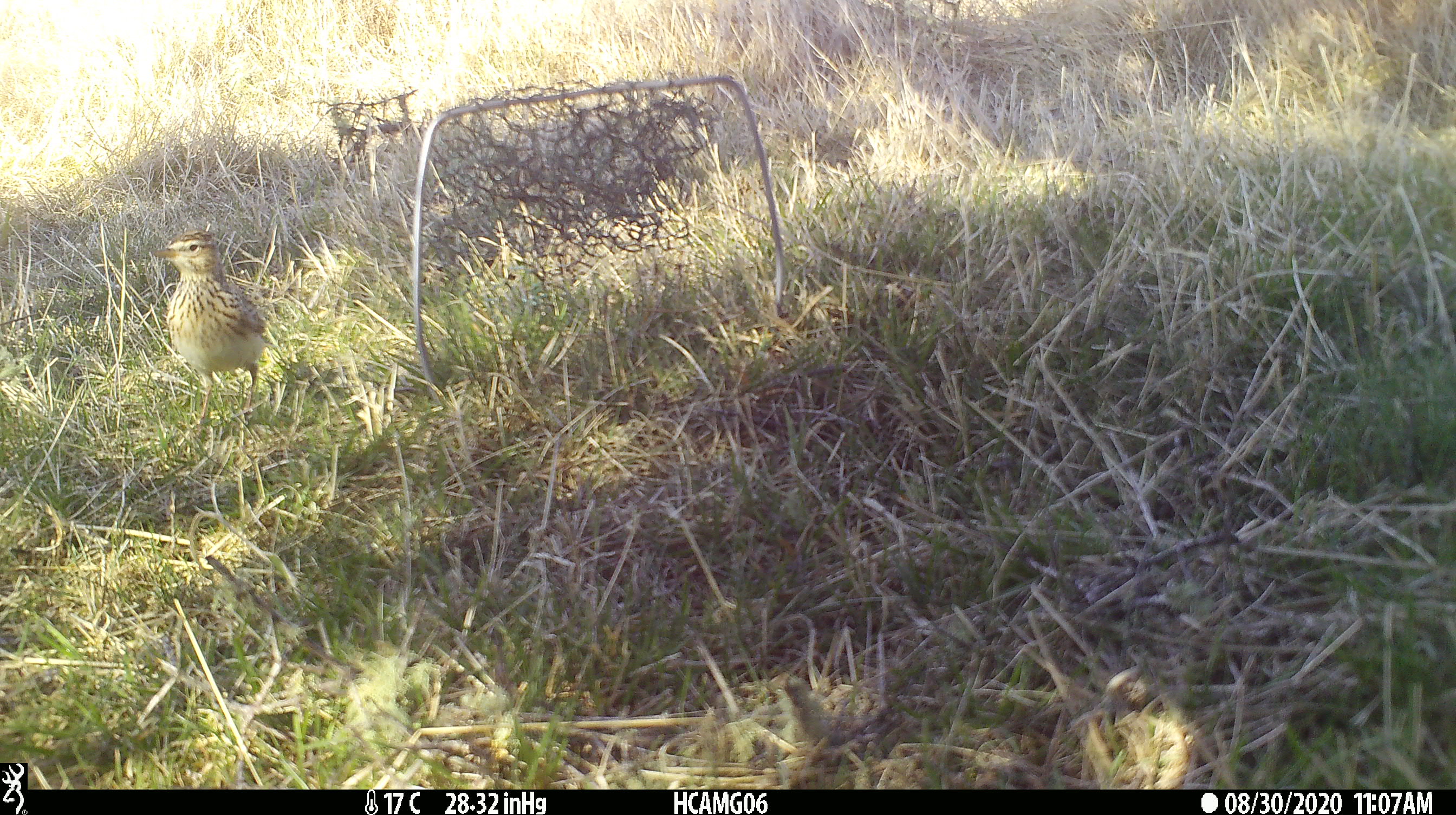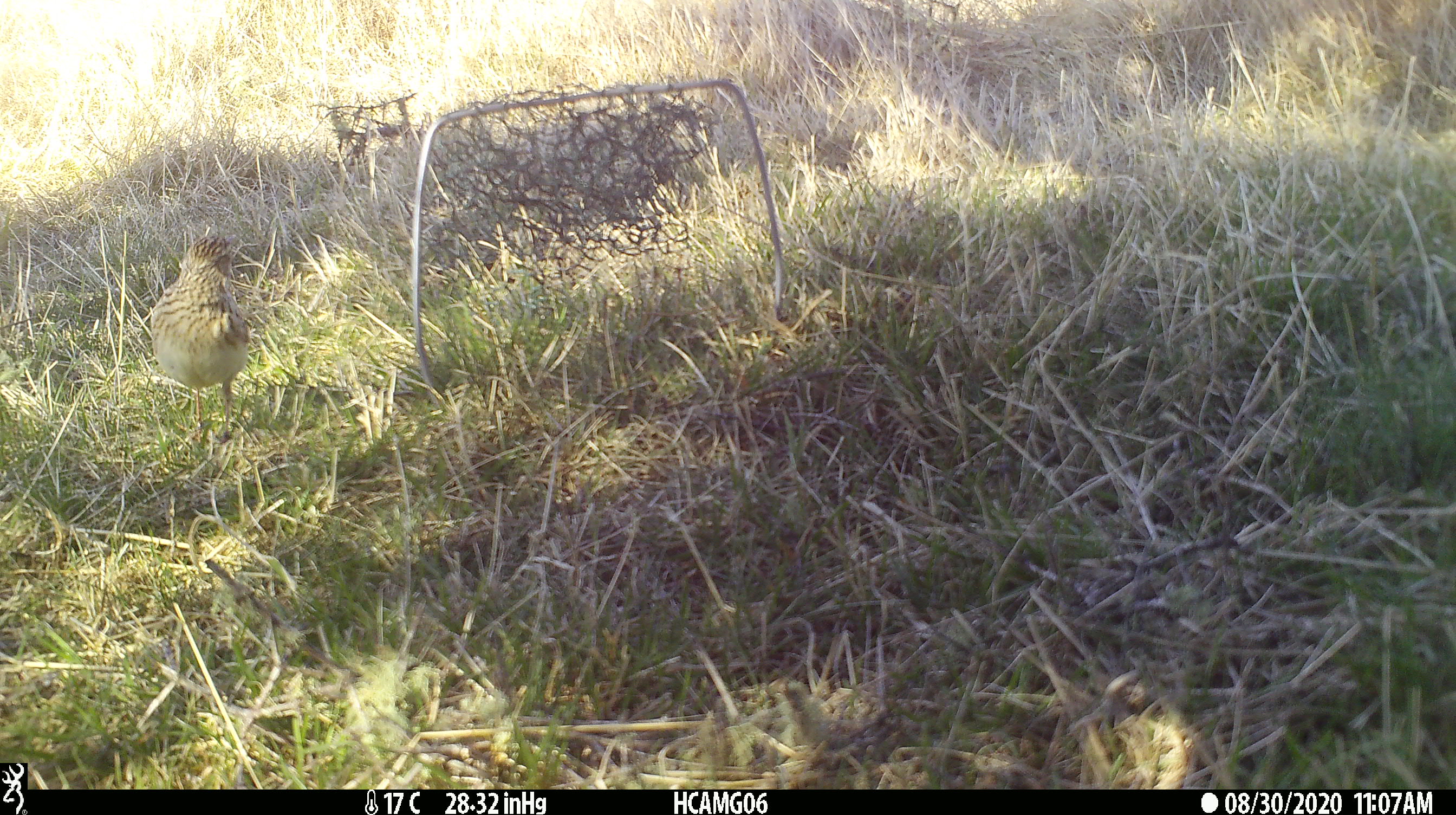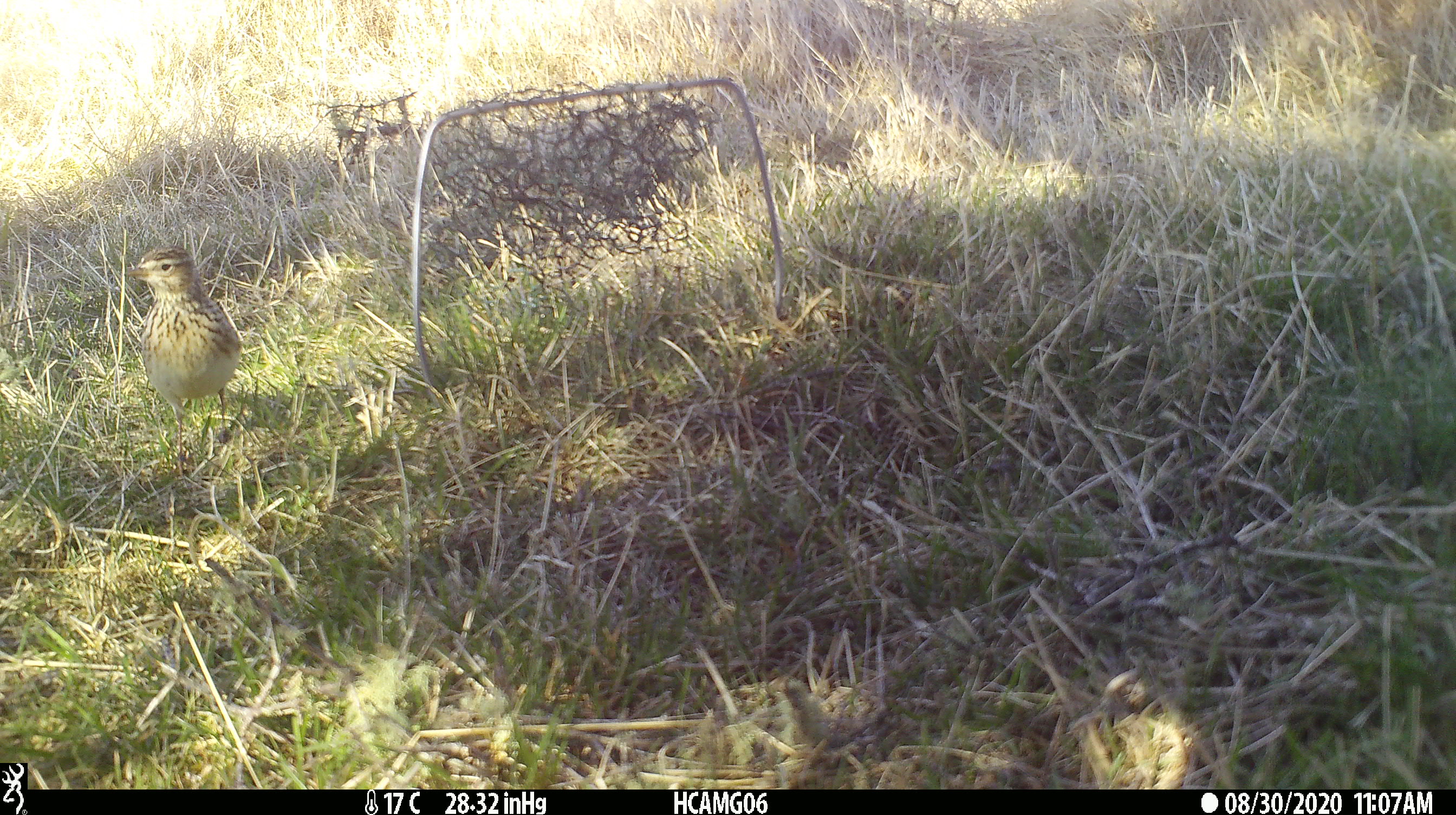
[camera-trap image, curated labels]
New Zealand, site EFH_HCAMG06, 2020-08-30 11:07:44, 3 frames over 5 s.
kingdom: Animalia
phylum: Chordata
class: Aves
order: Passeriformes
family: Motacillidae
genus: Anthus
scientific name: Anthus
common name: pipit